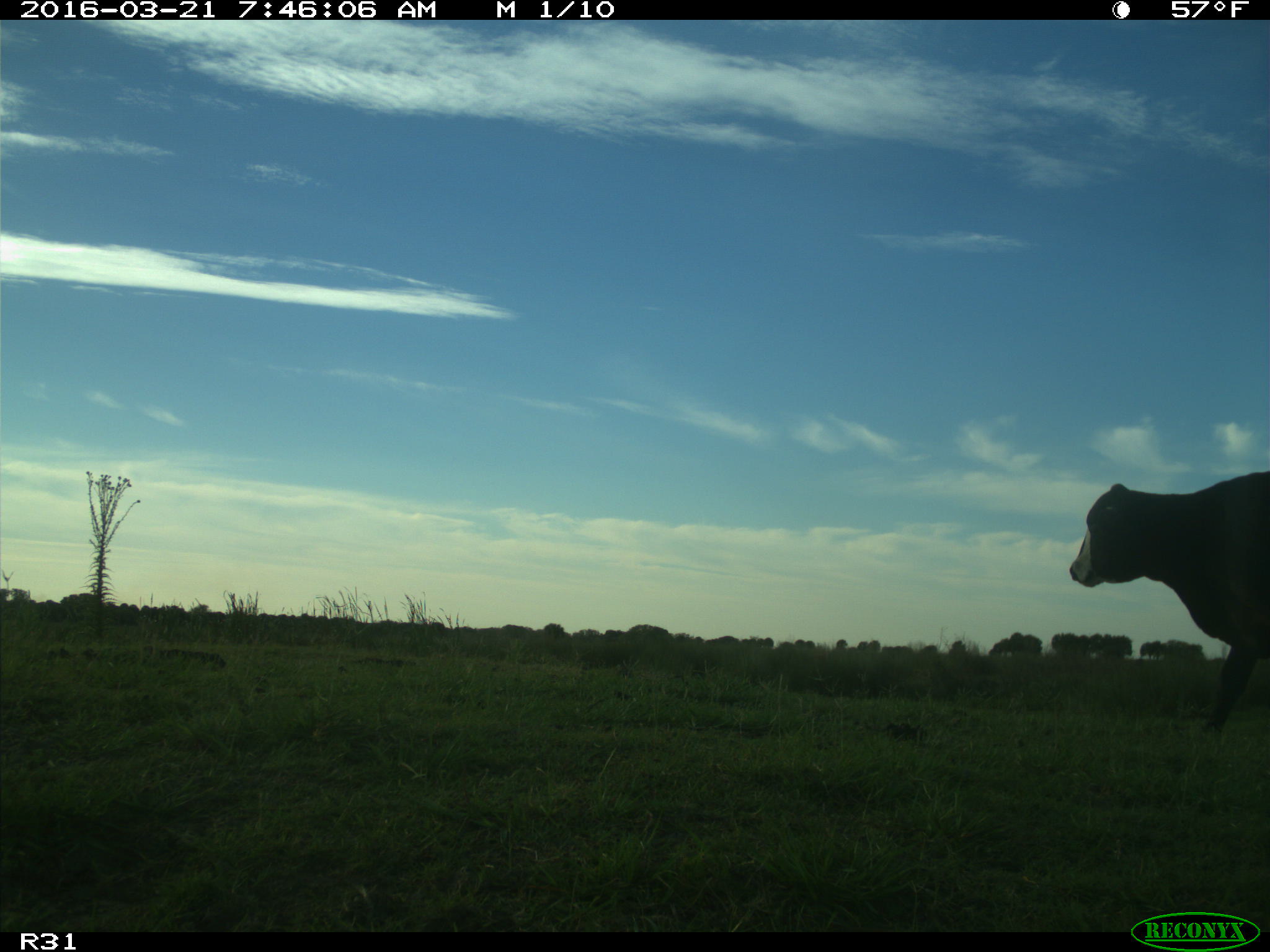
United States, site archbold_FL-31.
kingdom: Animalia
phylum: Chordata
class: Mammalia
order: Artiodactyla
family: Bovidae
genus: Bos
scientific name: Bos taurus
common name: domestic cow